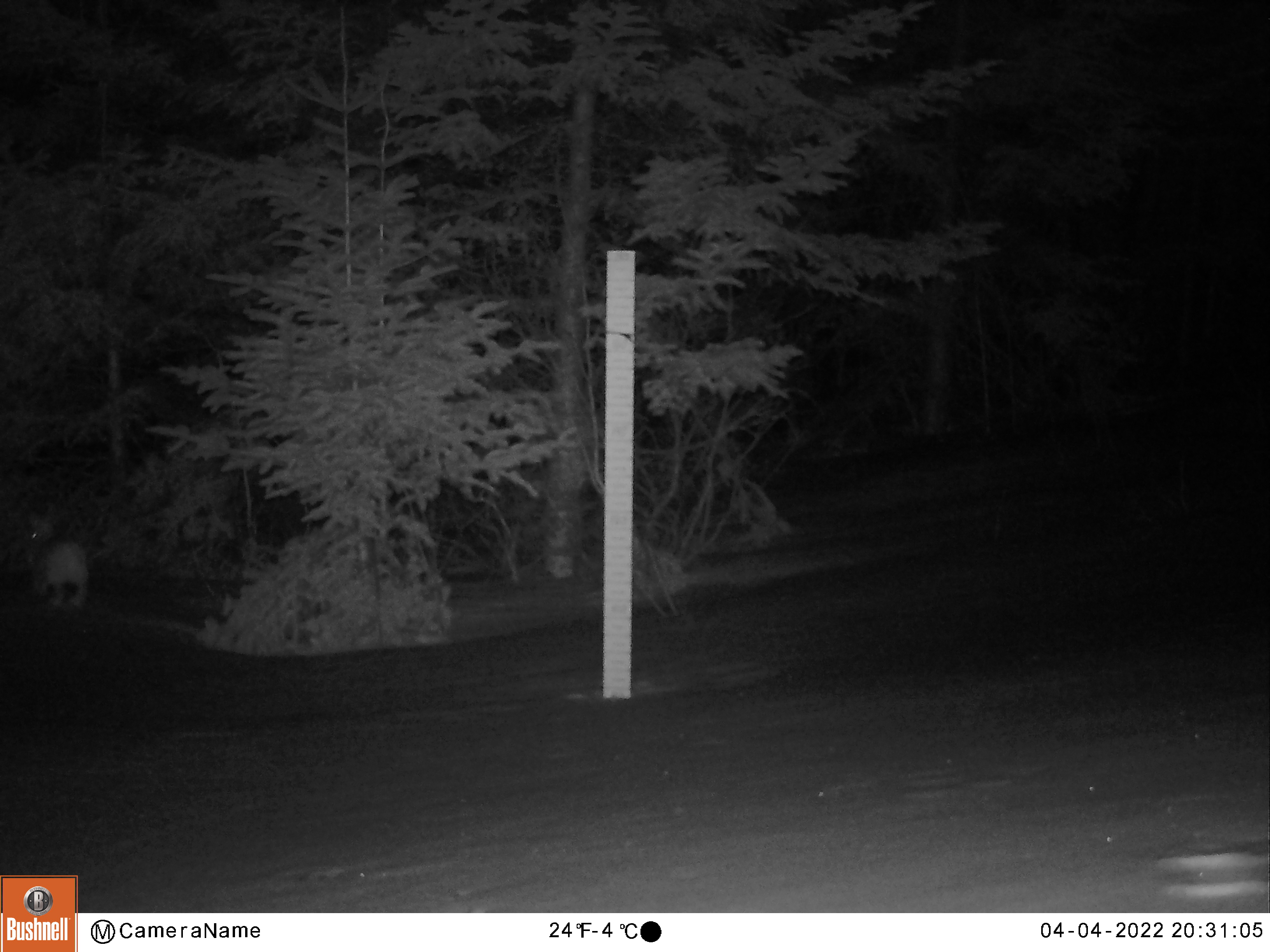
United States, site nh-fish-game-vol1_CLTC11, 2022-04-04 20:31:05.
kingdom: Animalia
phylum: Chordata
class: Mammalia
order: Lagomorpha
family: Leporidae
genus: Lepus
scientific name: Lepus americanus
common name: snowshoe hare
Snowshoe hare (Lepus americanus).